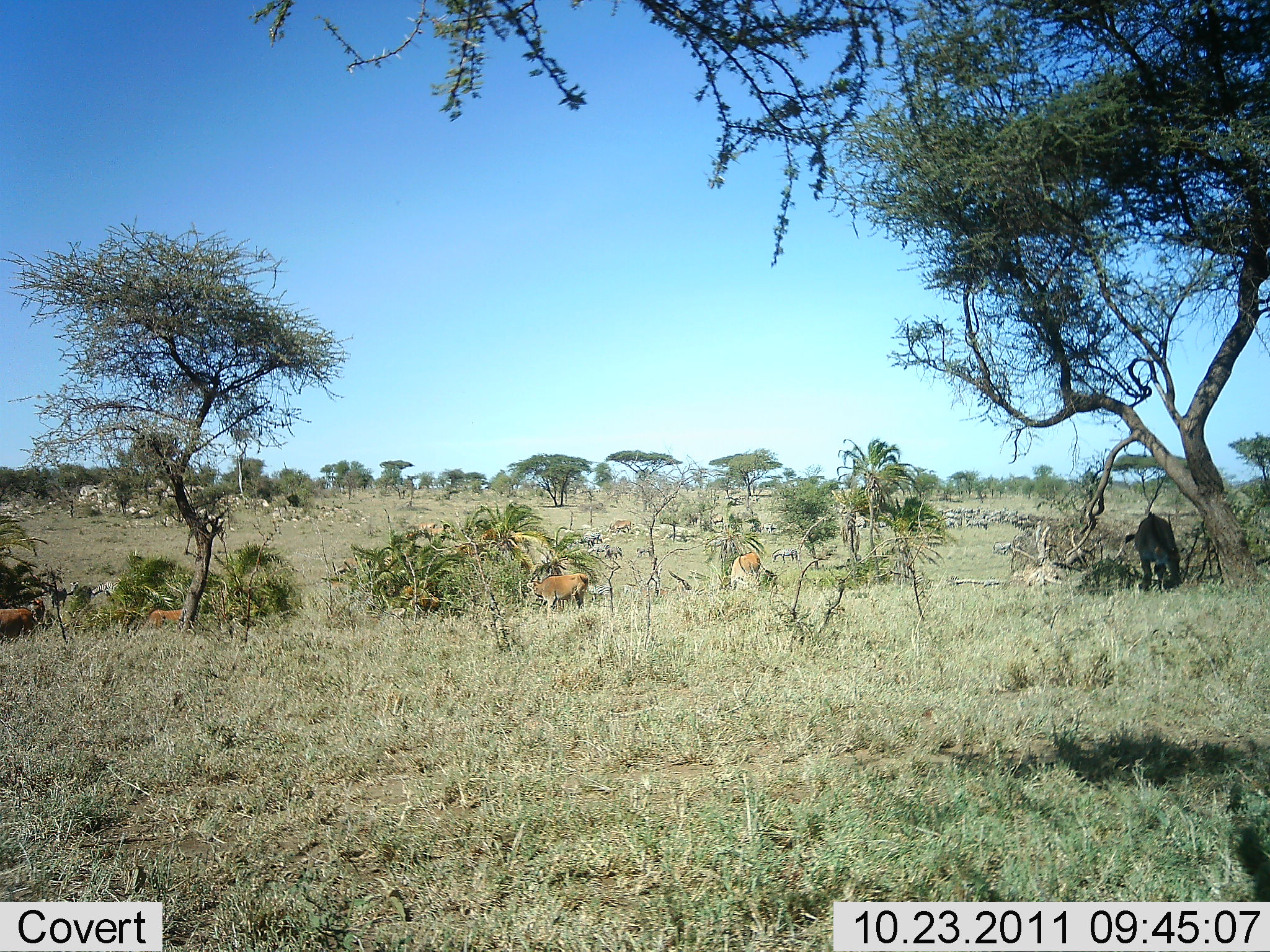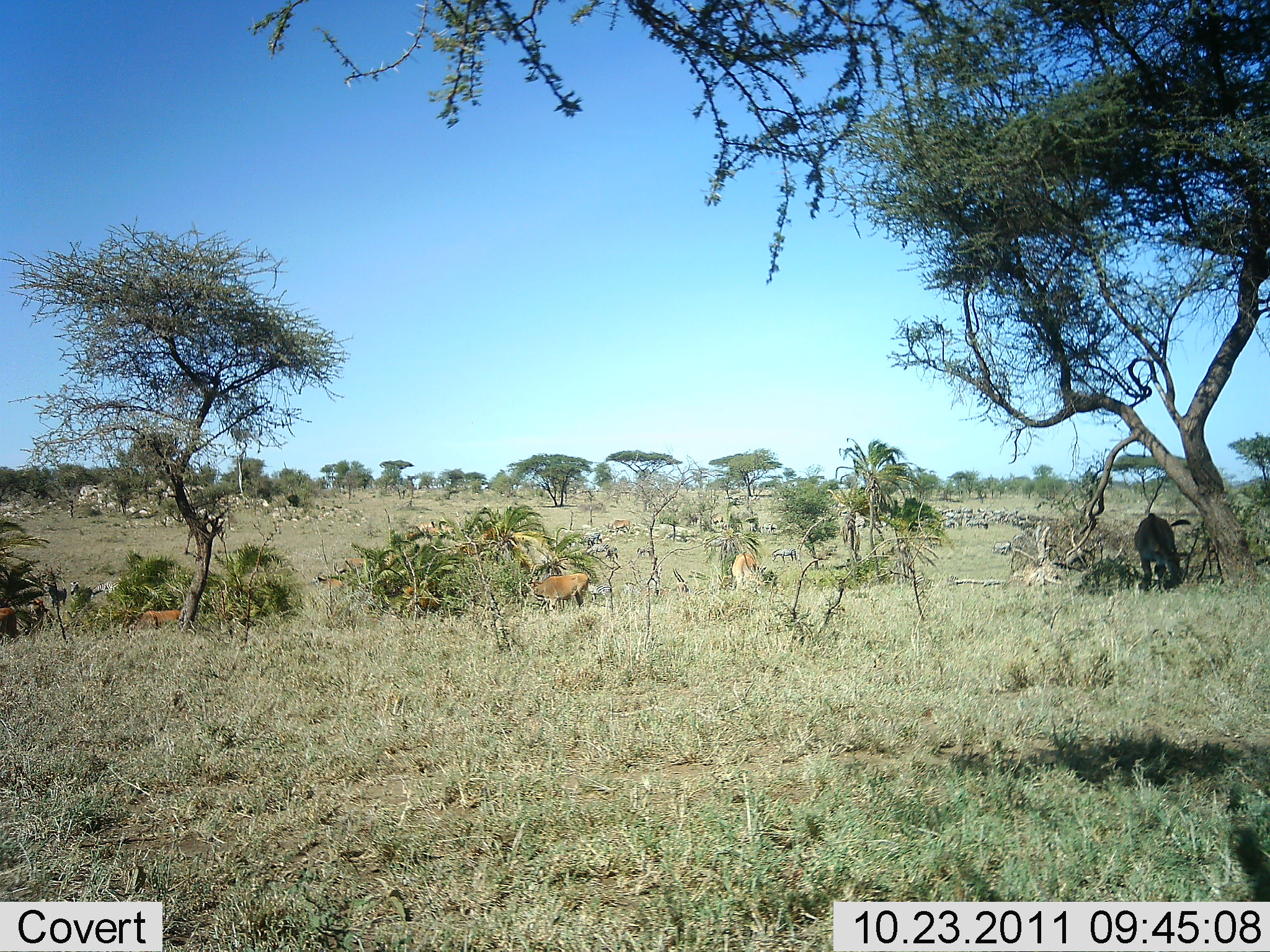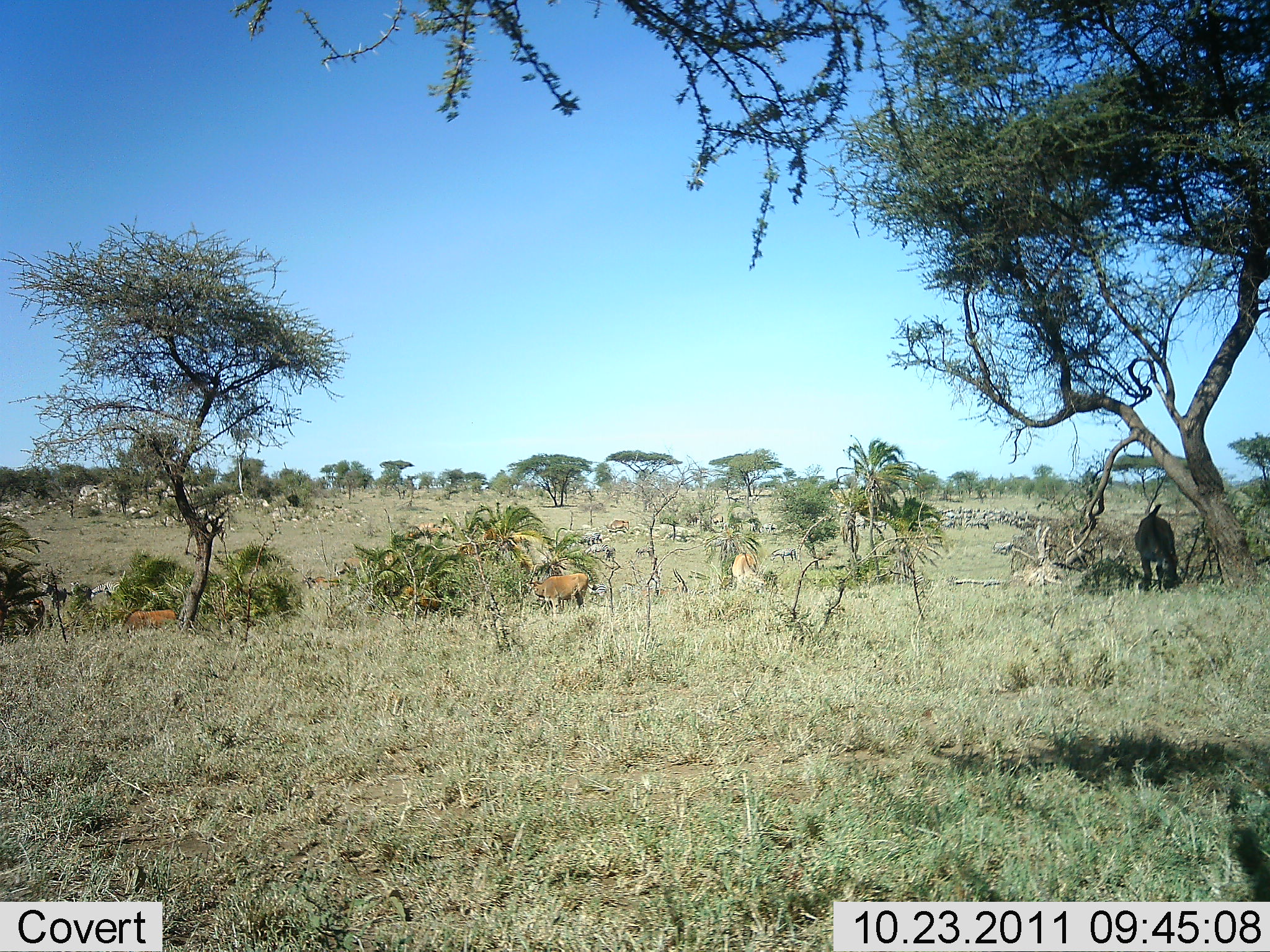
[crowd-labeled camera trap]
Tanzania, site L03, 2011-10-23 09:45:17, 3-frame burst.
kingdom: Animalia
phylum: Chordata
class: Mammalia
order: Artiodactyla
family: Bovidae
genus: Nanger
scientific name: Nanger granti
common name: grant's gazelle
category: gazellegrants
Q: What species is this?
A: Gazellegrants (grant's gazelle) (Nanger granti).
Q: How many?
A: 4.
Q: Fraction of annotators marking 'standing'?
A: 43%.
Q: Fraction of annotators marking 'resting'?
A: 14%.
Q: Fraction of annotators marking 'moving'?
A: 29%.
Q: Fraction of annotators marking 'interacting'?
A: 0%.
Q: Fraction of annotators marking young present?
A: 0%.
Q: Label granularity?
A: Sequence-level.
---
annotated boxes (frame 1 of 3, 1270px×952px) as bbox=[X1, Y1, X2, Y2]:
animal: bbox=[1132, 511, 1184, 593]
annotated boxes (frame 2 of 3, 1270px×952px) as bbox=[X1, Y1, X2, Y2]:
animal: bbox=[1133, 511, 1185, 593]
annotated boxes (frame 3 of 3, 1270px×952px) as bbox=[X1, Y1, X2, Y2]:
animal: bbox=[1134, 503, 1184, 591]